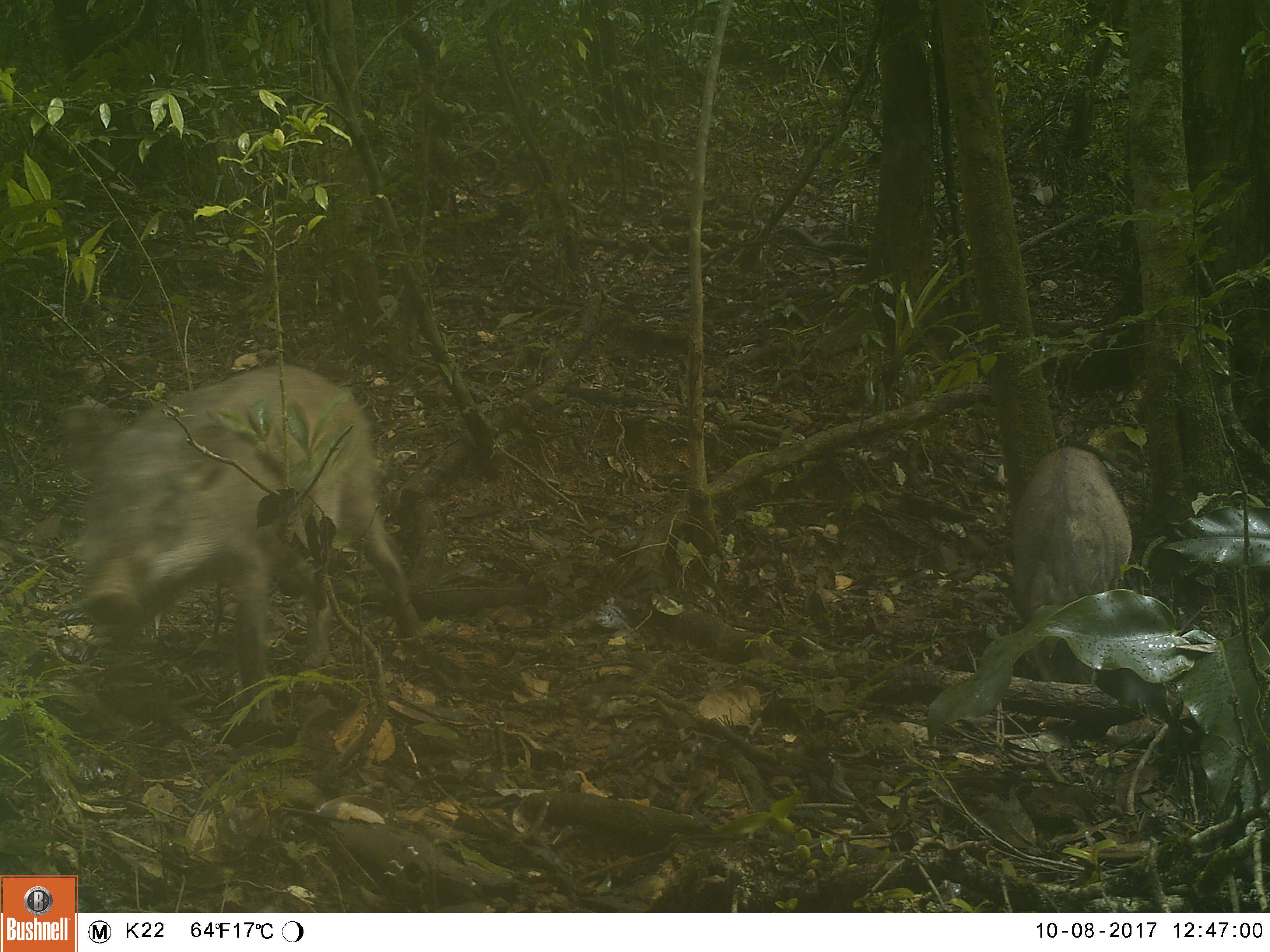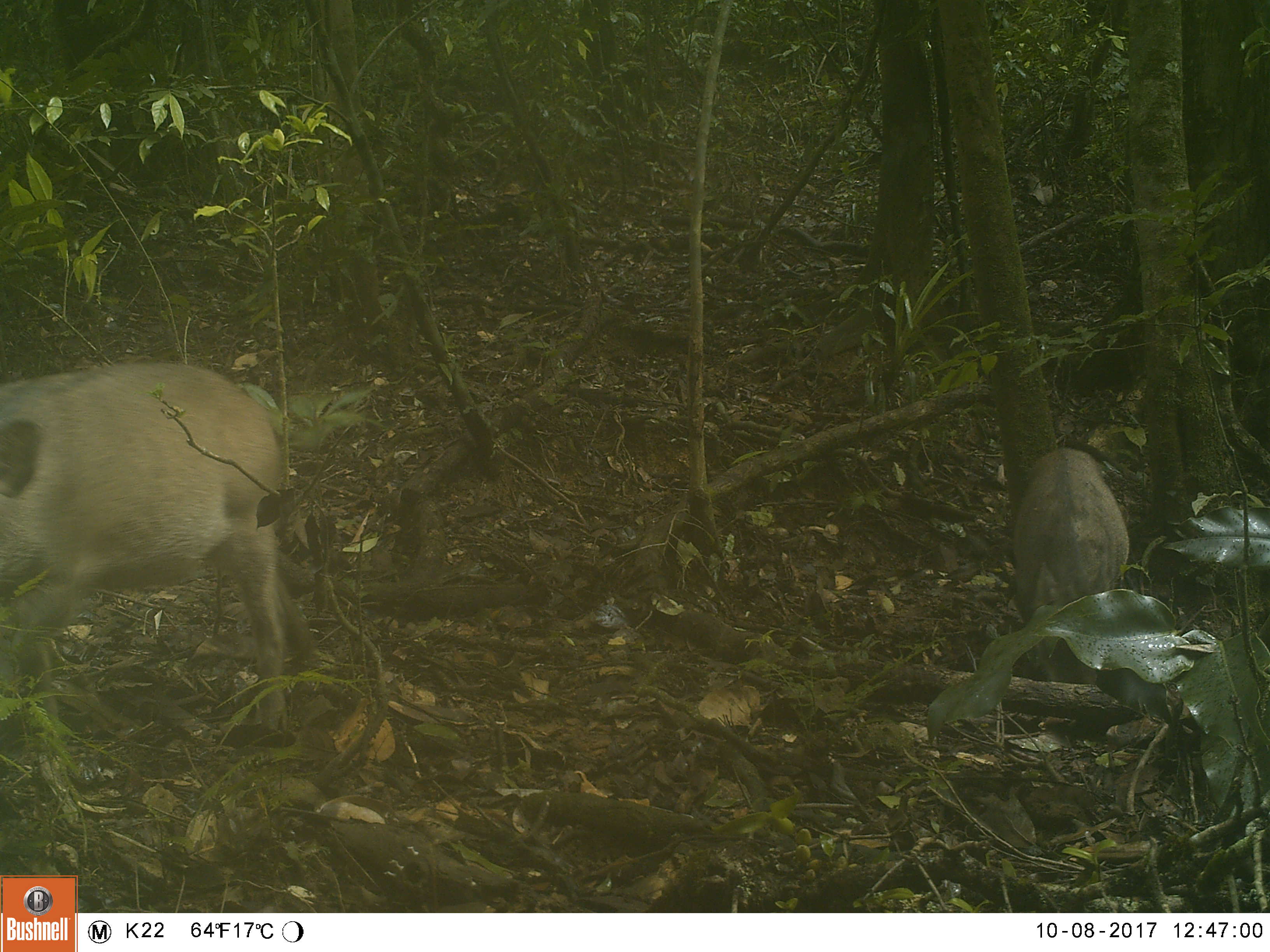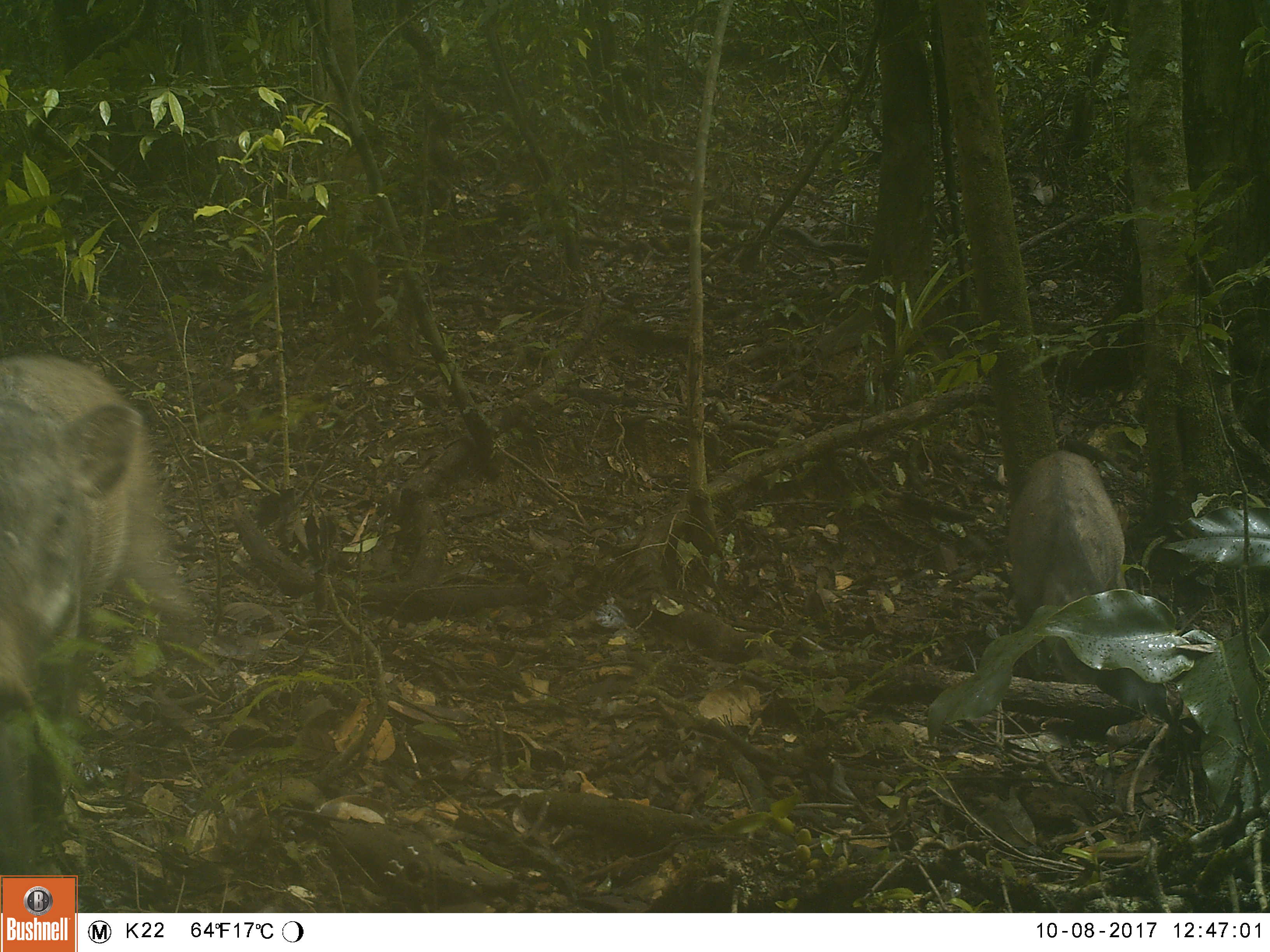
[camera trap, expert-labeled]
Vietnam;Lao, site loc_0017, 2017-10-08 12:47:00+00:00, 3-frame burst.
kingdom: Animalia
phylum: Chordata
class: Mammalia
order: Artiodactyla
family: Suidae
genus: Sus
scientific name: Sus scrofa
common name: eurasian wild pig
Eurasian wild pig (Sus scrofa). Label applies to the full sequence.